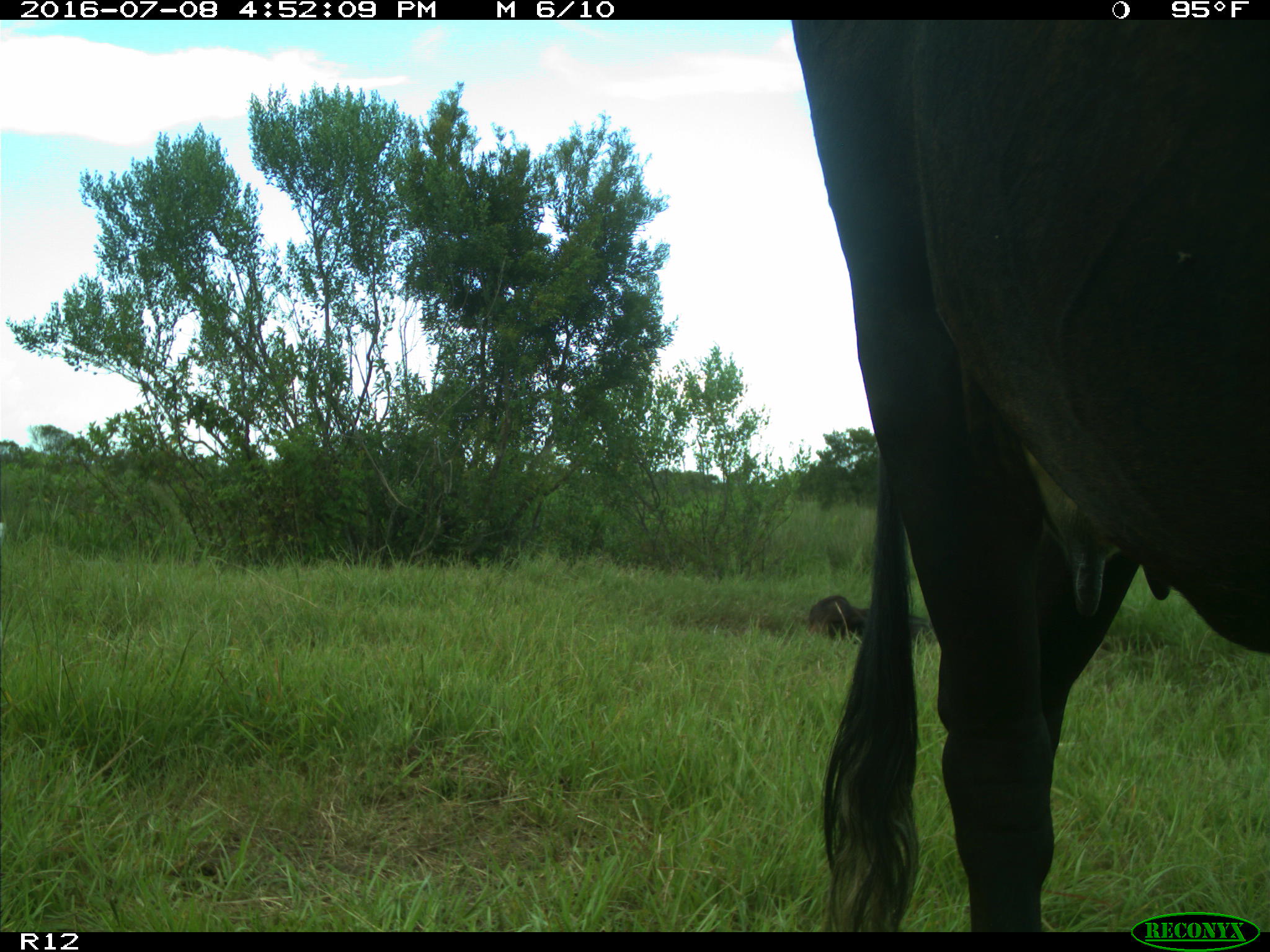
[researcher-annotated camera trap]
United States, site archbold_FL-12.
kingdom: Animalia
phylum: Chordata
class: Mammalia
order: Artiodactyla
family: Bovidae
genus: Bos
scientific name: Bos taurus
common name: domestic cow